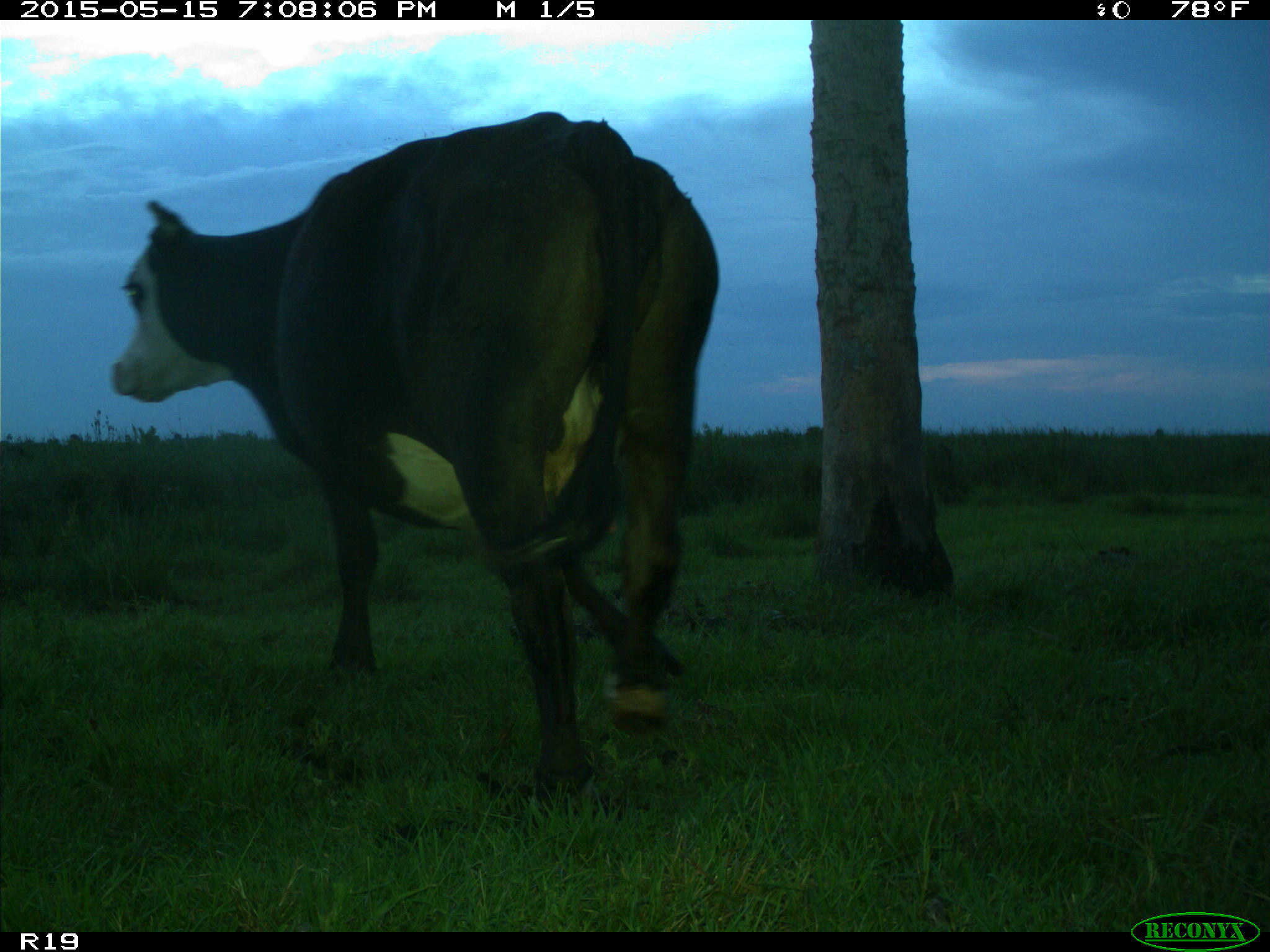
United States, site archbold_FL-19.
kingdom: Animalia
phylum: Chordata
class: Mammalia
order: Artiodactyla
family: Bovidae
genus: Bos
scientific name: Bos taurus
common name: domestic cow